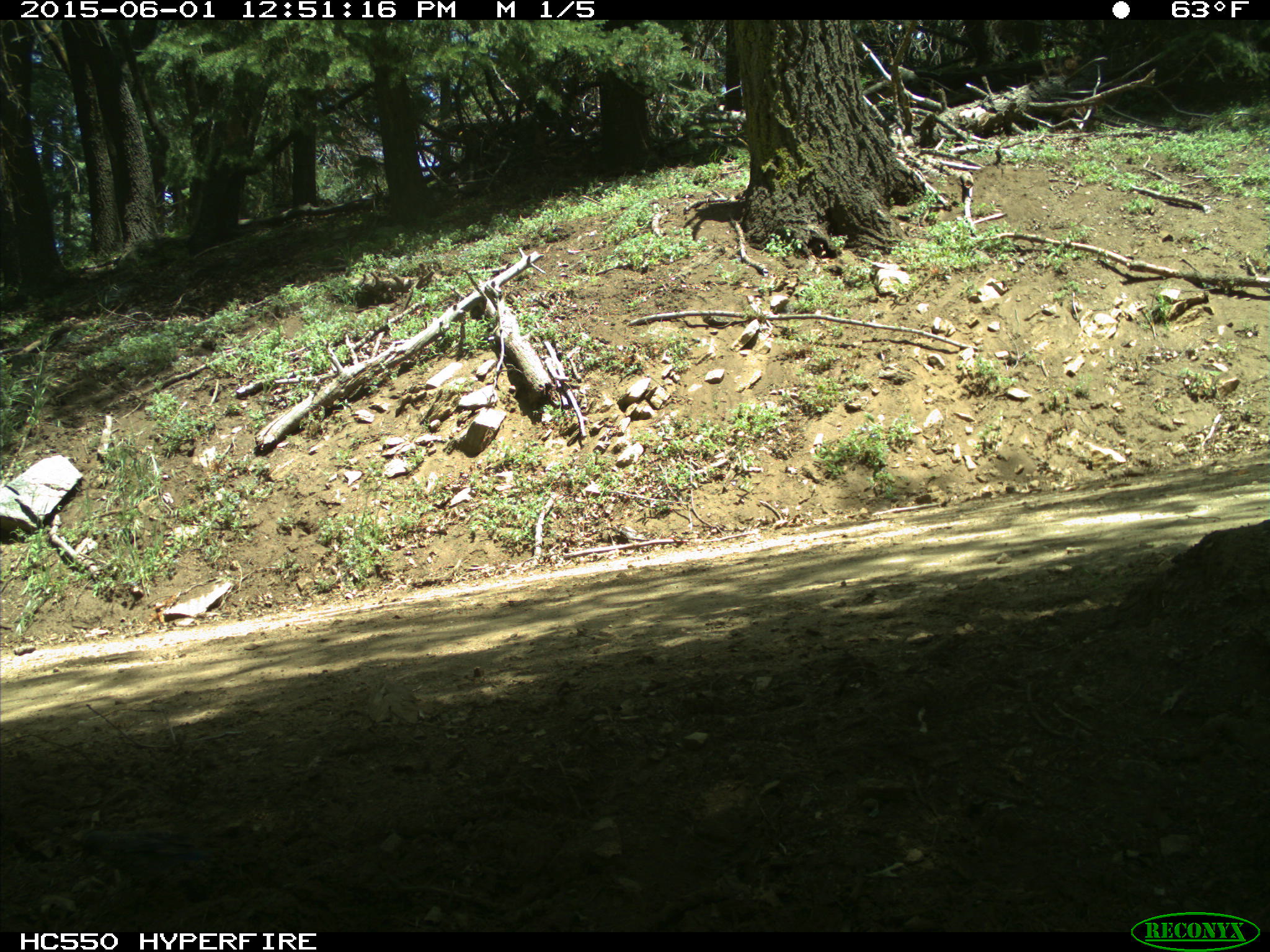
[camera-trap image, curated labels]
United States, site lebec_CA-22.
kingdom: Animalia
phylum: Chordata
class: Aves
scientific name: Aves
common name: birds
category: unidentified bird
Unidentified bird (birds) (Aves).